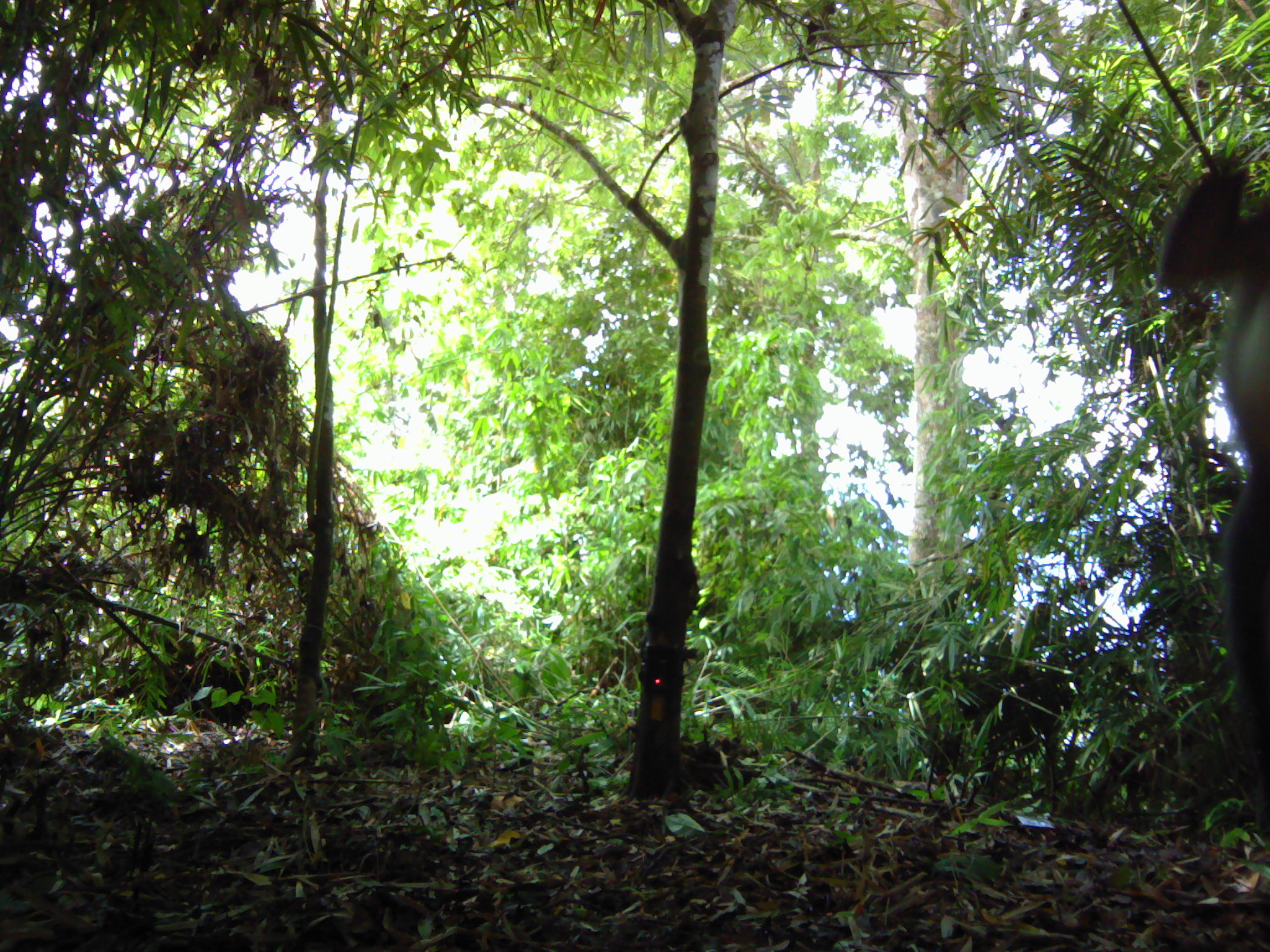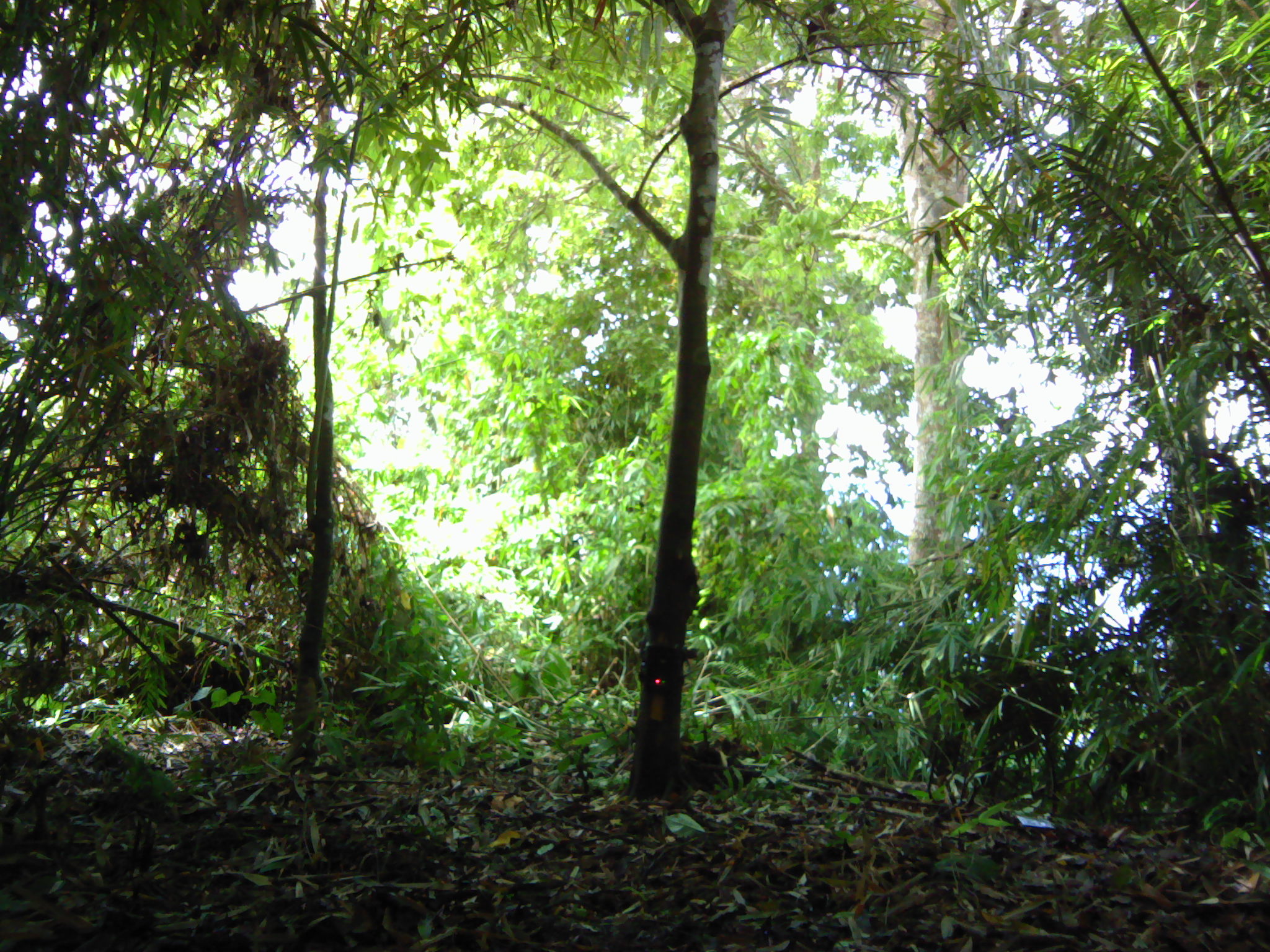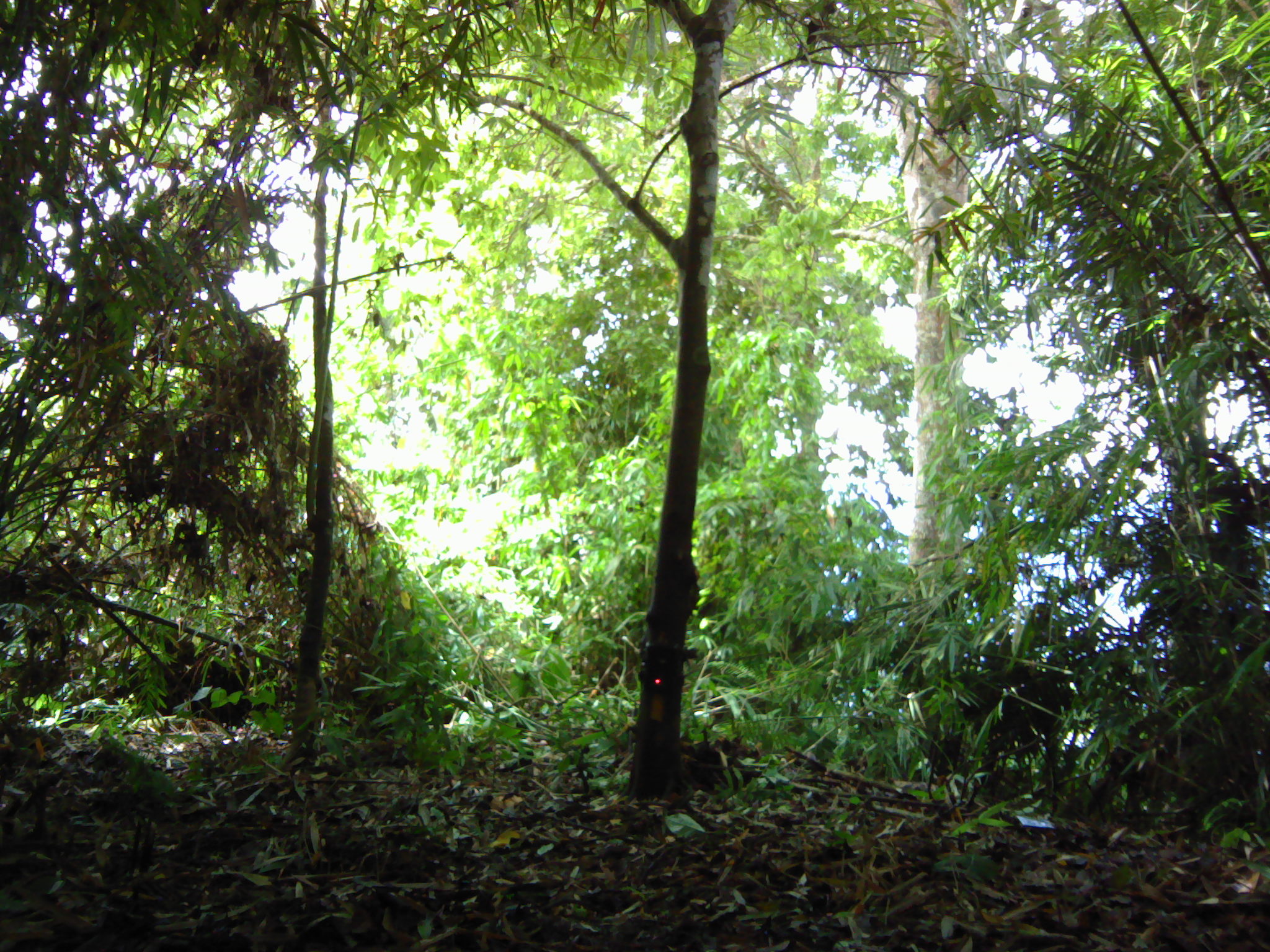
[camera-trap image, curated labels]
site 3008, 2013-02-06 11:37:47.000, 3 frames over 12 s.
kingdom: Animalia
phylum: Chordata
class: Mammalia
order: Primates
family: Cercopithecidae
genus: Presbytis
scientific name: Presbytis thomasi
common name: thomas’s langur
Presbytis thomasi (thomas’s langur), count 1.